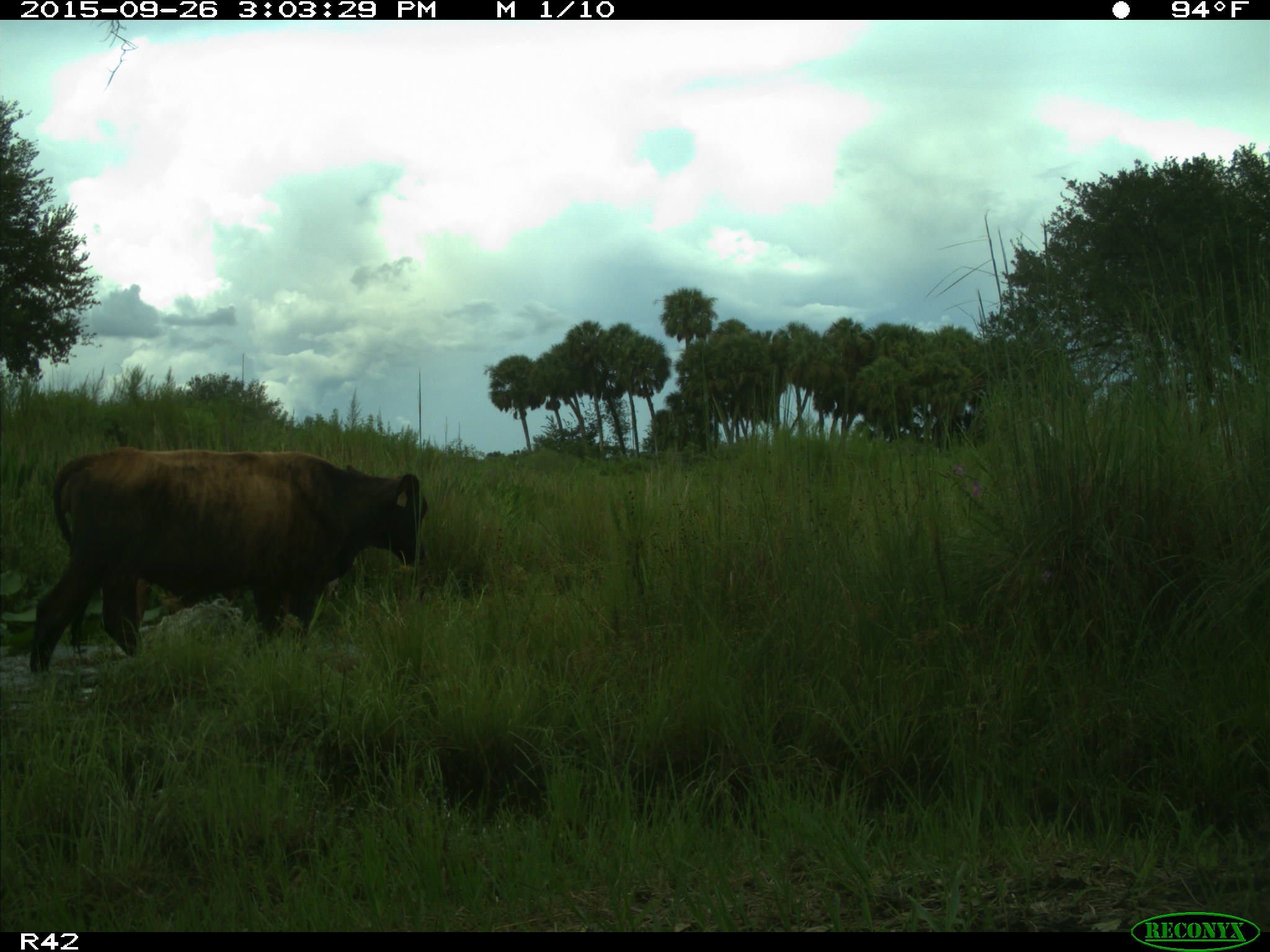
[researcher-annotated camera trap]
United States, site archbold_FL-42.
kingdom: Animalia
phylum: Chordata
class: Mammalia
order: Artiodactyla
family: Bovidae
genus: Bos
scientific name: Bos taurus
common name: domestic cow